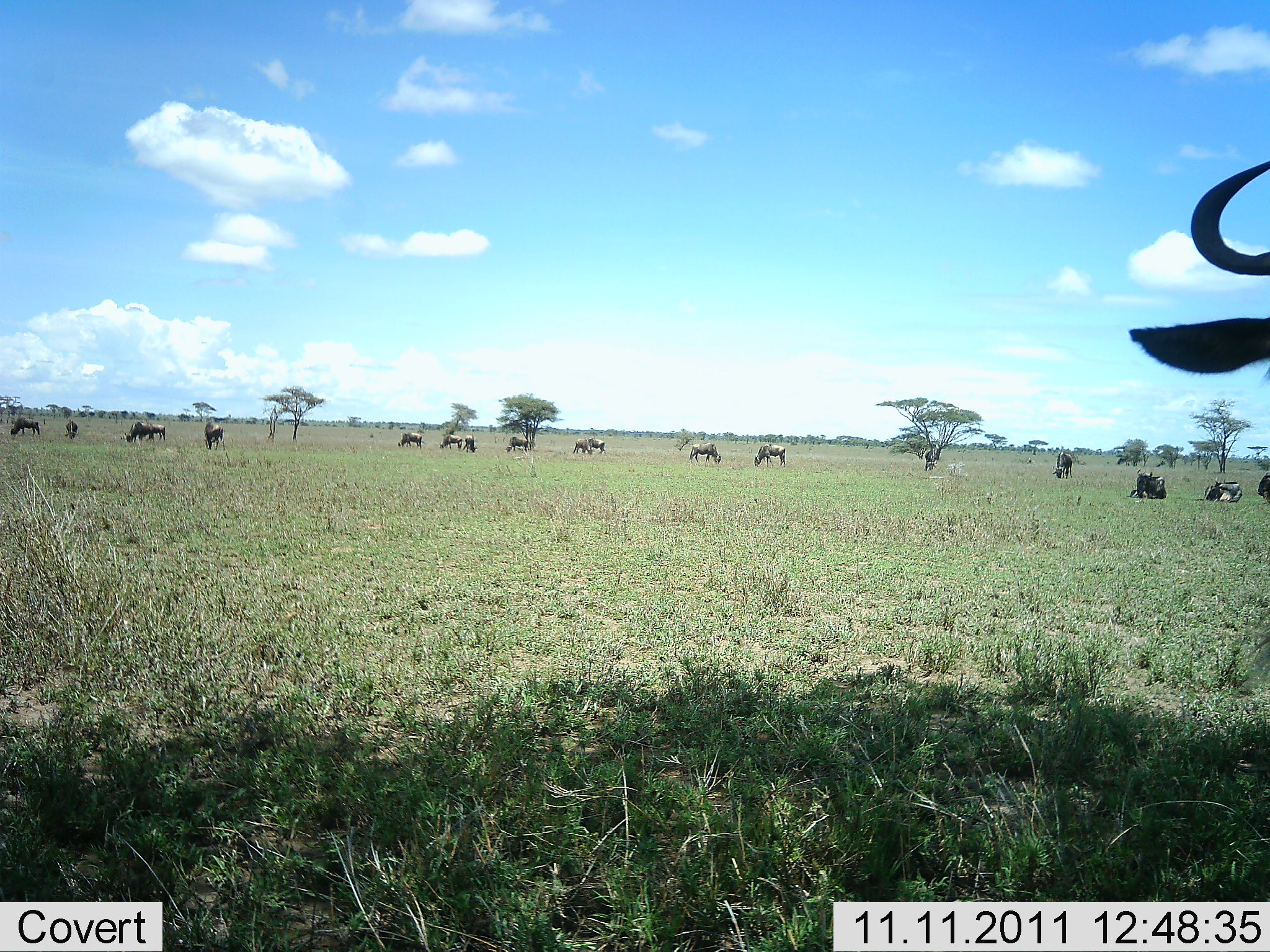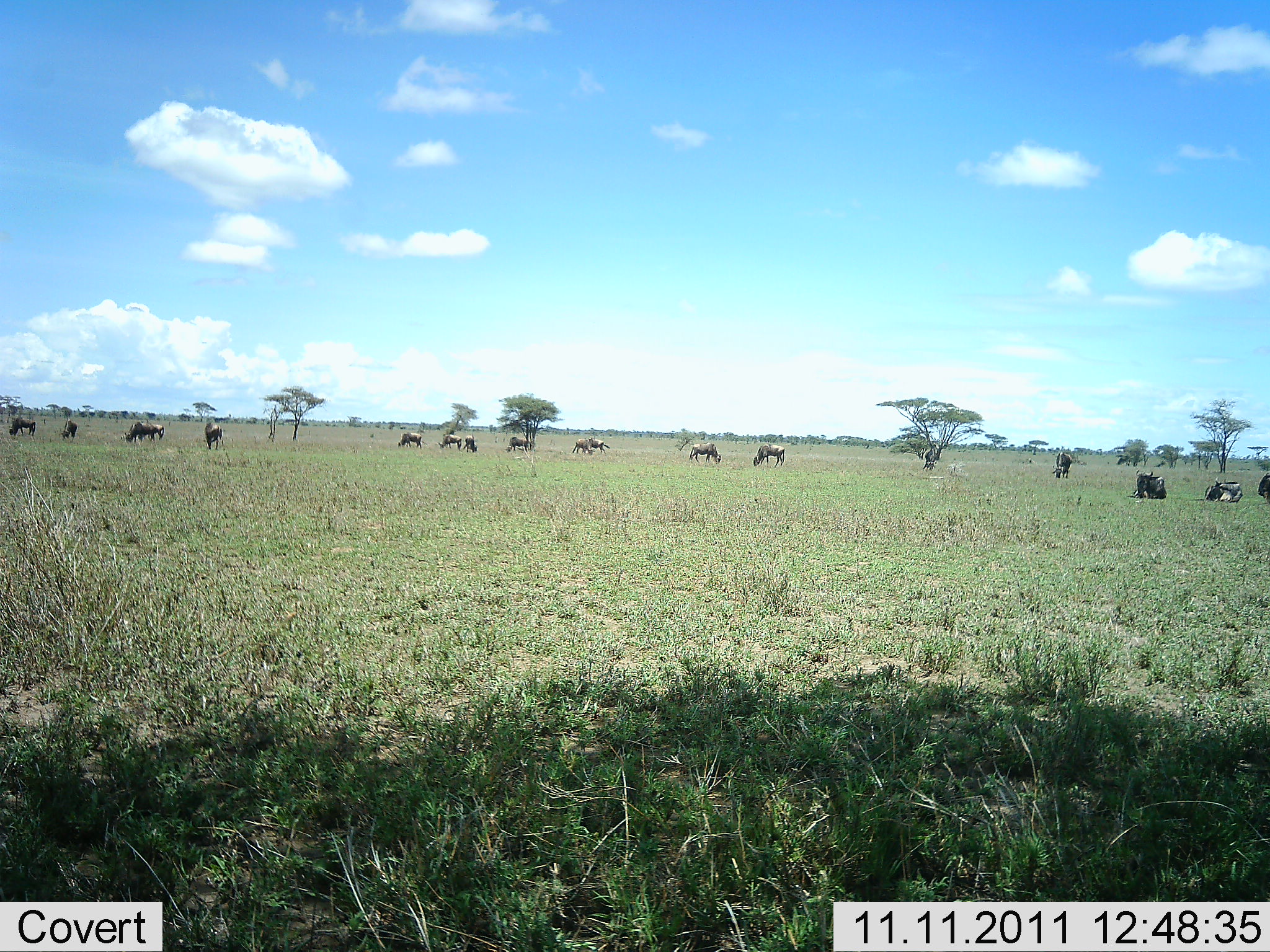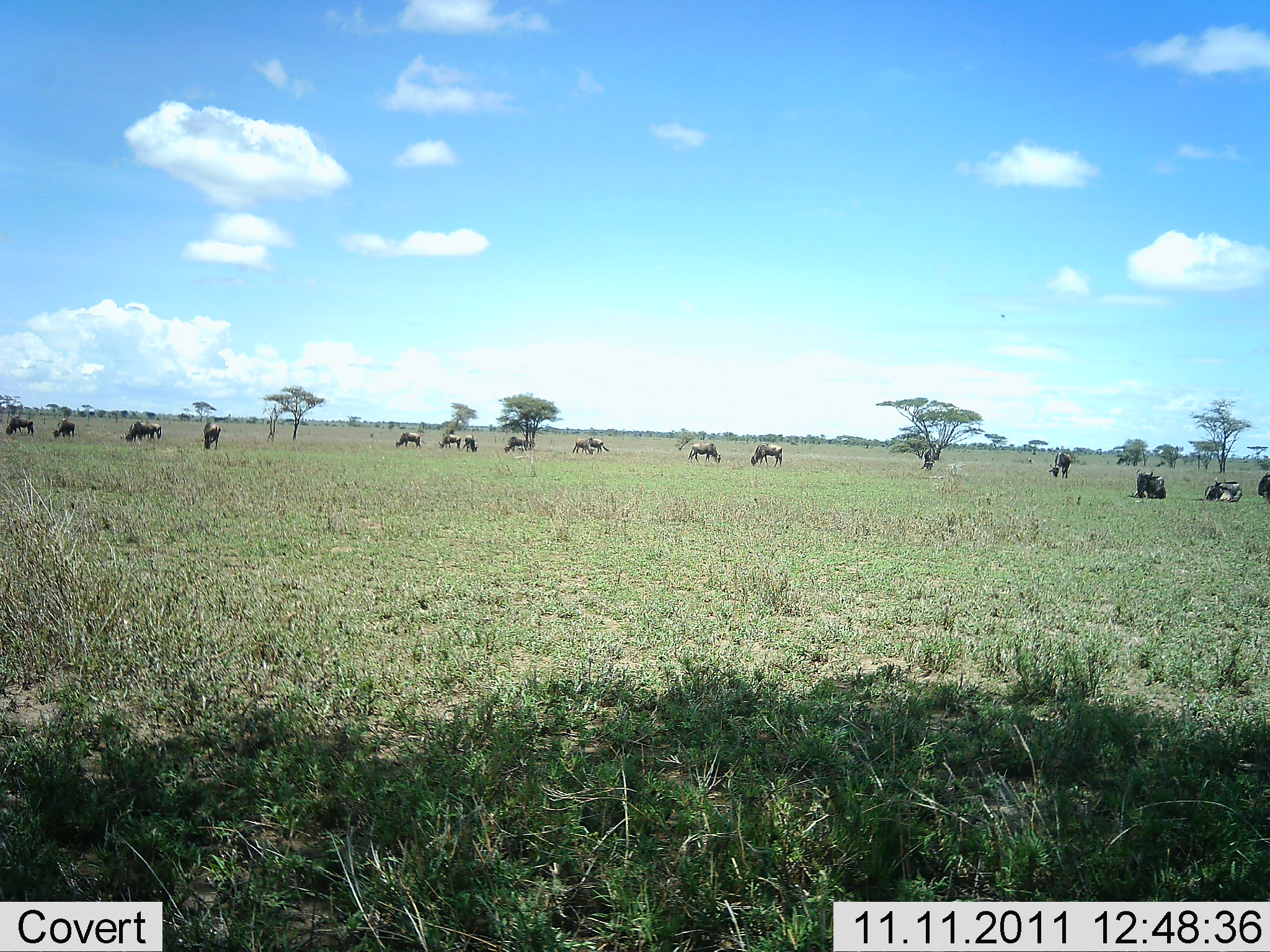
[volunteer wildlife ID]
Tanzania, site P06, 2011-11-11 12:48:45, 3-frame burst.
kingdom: Animalia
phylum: Chordata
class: Mammalia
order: Artiodactyla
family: Bovidae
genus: Connochaetes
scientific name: Connochaetes taurinus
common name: blue wildebeest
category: wildebeest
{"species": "wildebeest (blue wildebeest) (Connochaetes taurinus)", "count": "11-50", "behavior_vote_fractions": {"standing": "30%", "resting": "30%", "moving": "50%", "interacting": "10%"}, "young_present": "0%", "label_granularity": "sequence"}